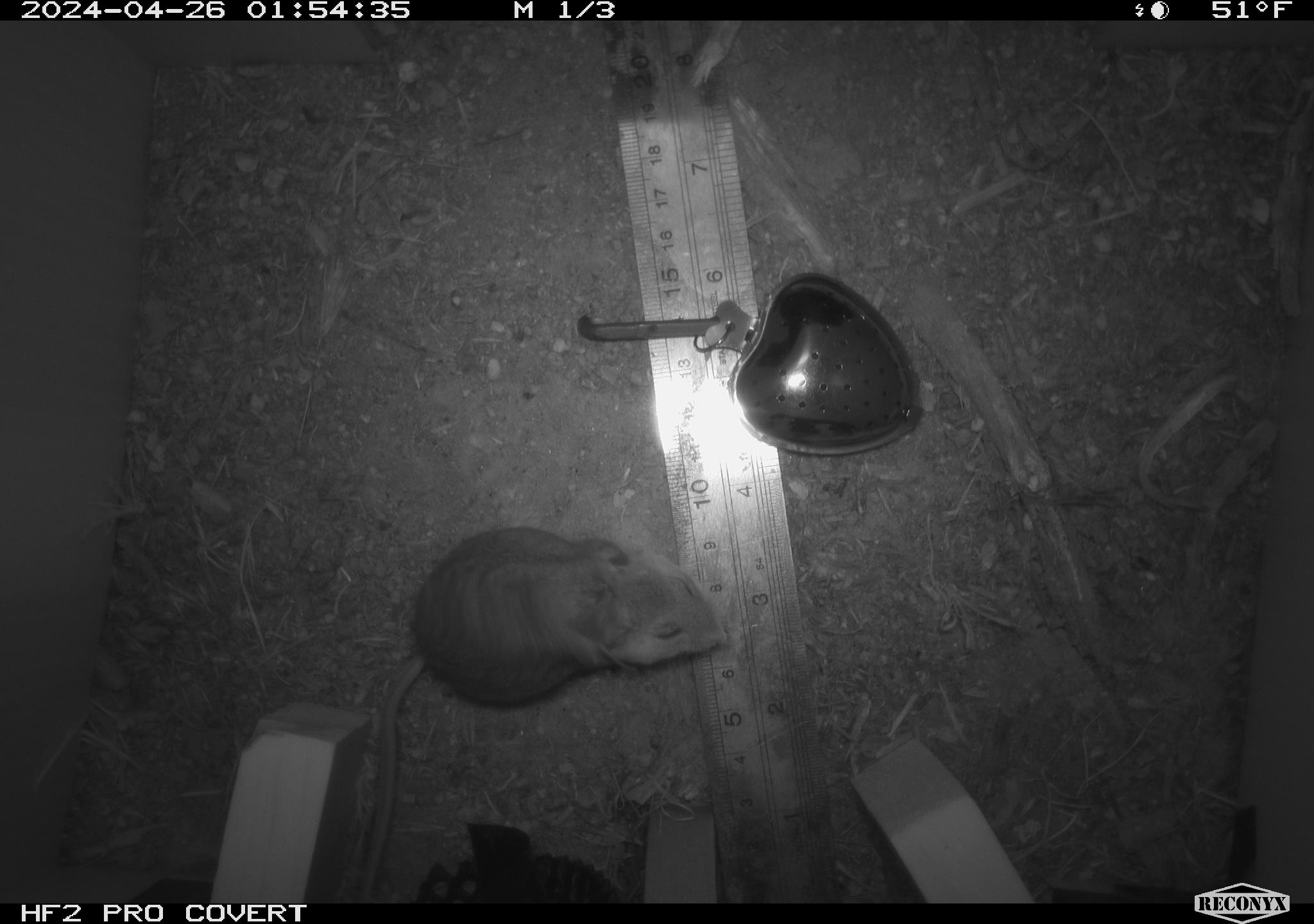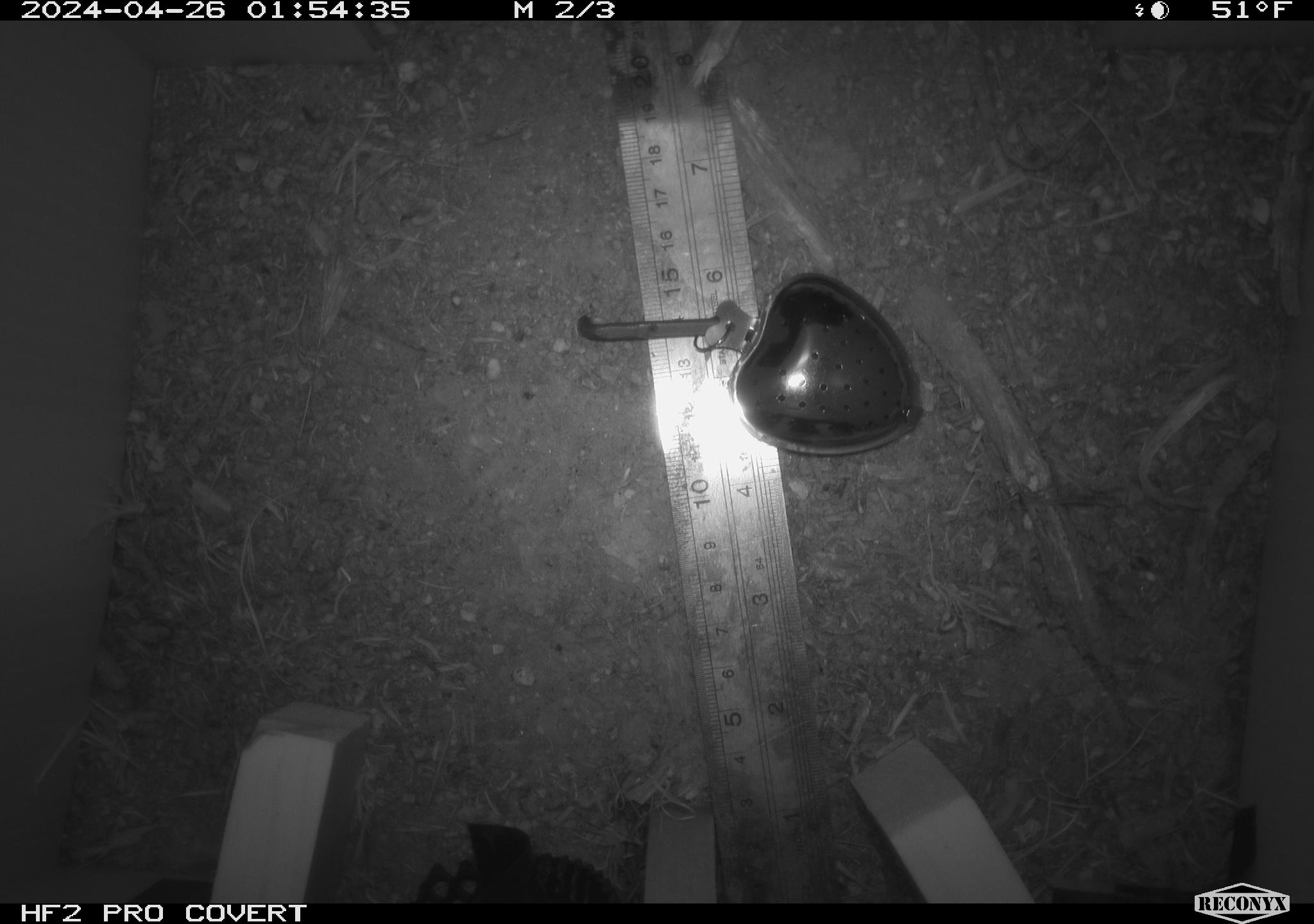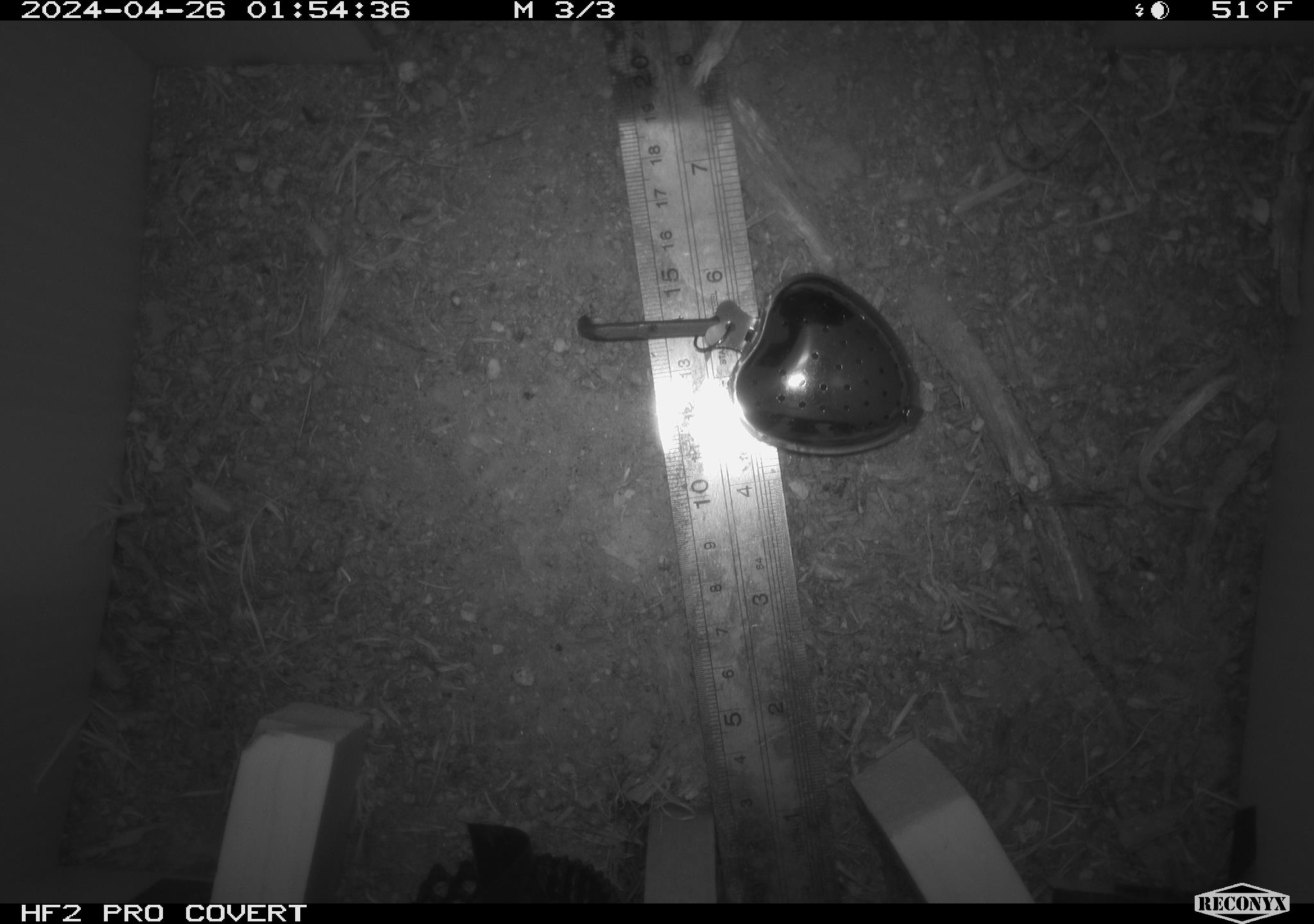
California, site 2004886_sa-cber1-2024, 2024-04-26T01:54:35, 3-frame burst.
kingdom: Animalia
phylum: Chordata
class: Mammalia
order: Rodentia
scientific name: Rodentia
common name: mouse species